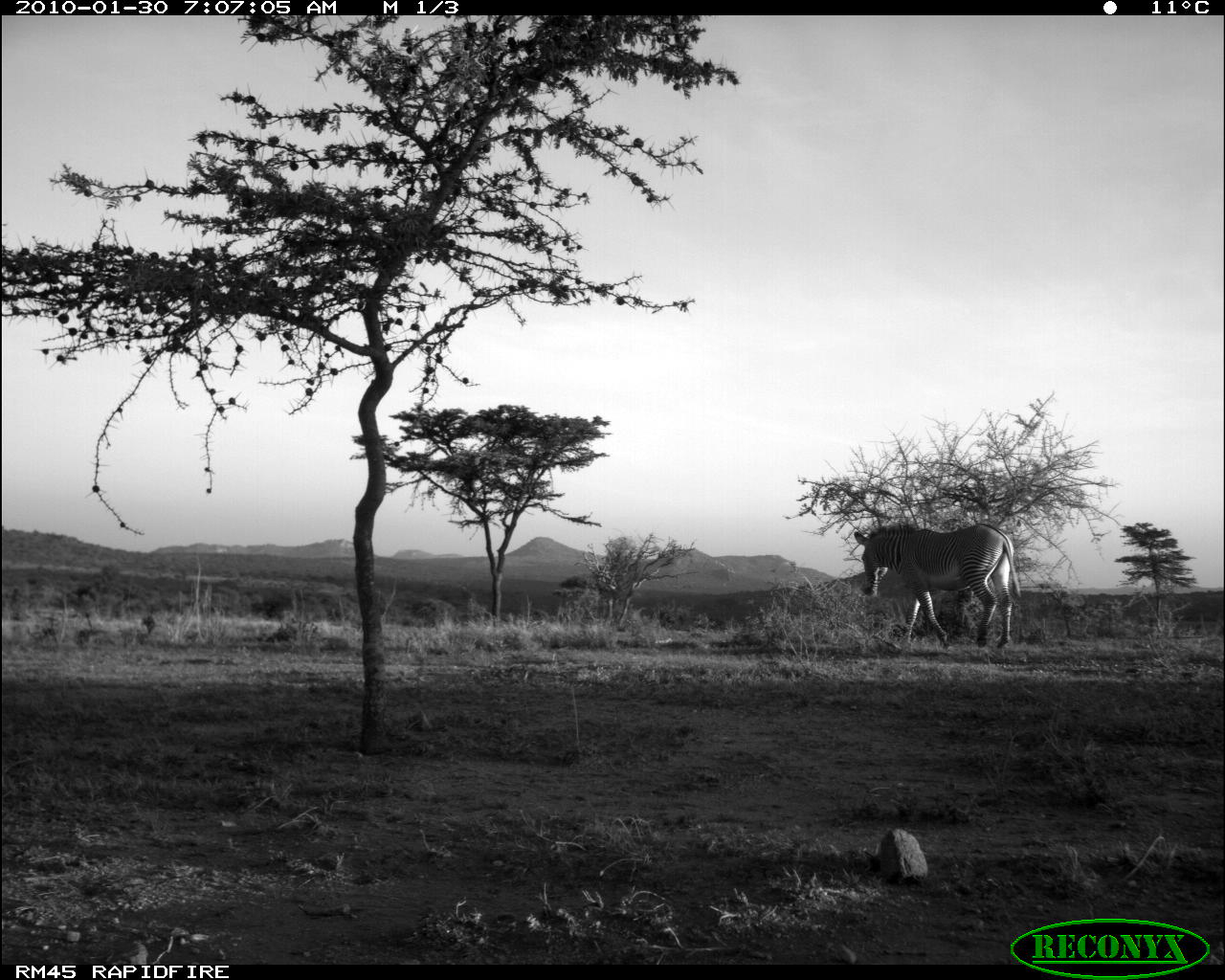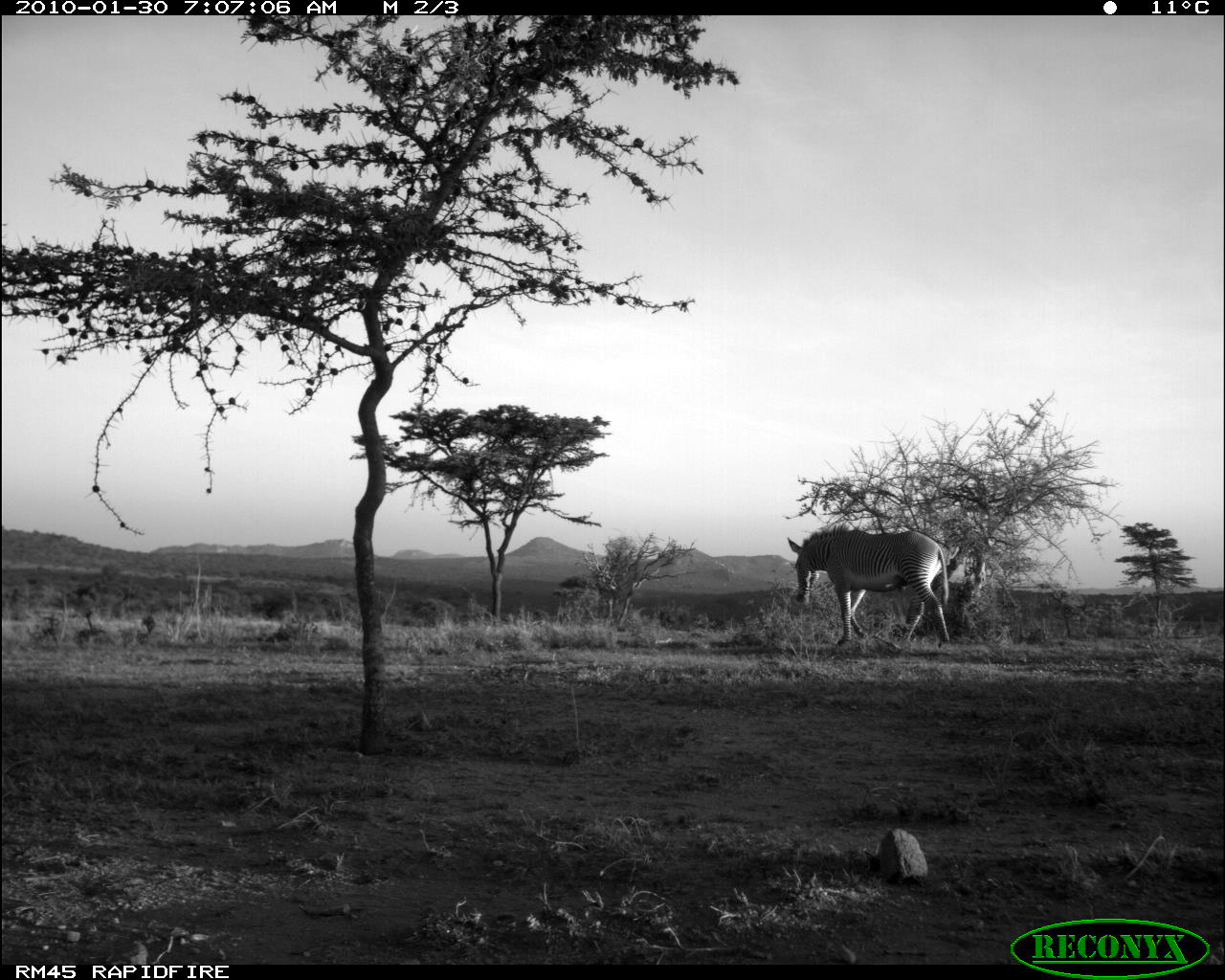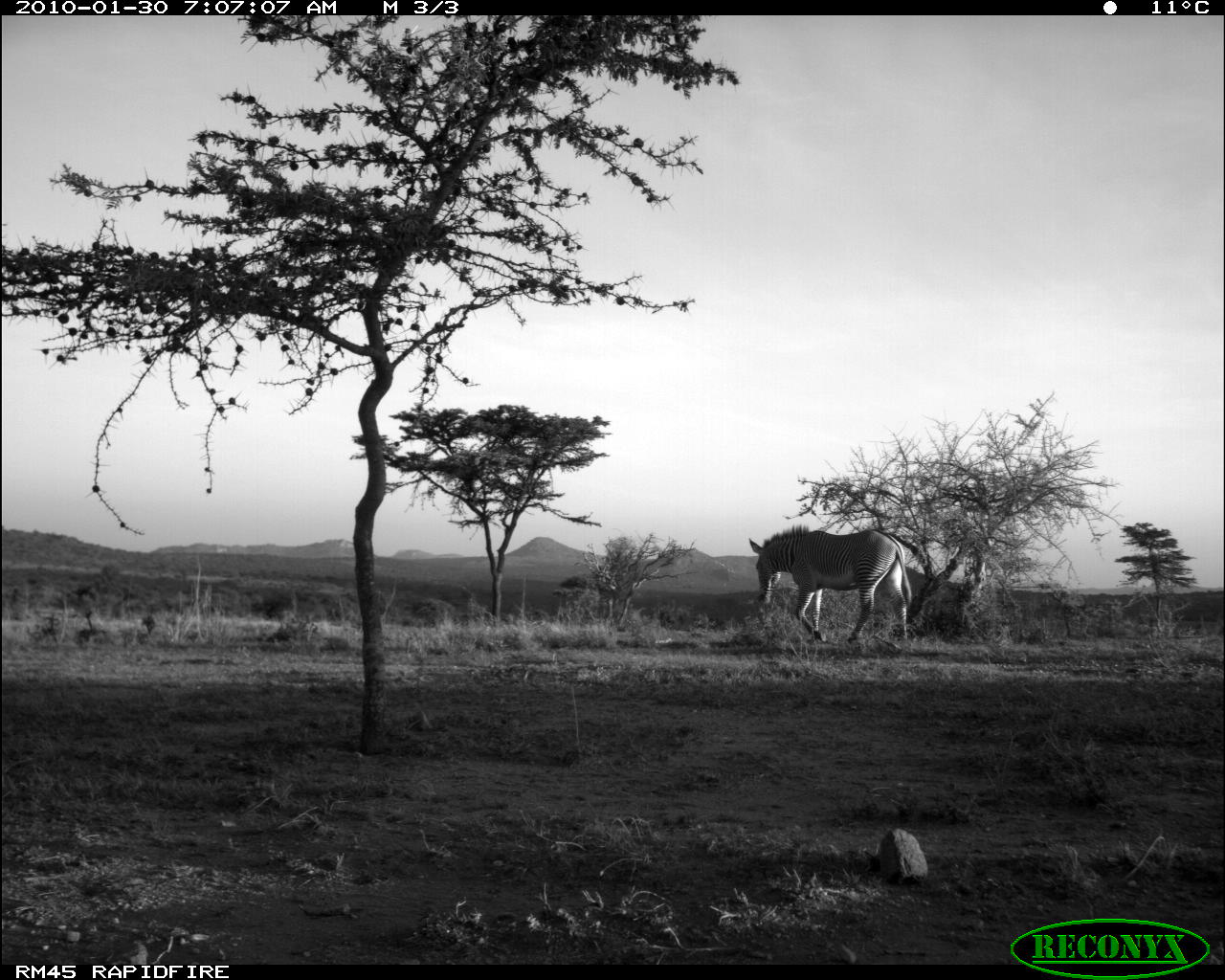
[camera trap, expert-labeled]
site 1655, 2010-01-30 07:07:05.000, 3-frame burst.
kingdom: Animalia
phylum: Chordata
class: Mammalia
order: Perissodactyla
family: Equidae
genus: Equus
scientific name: Equus grevyi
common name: grévy's zebra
Equus grevyi (grévy's zebra), count 1.